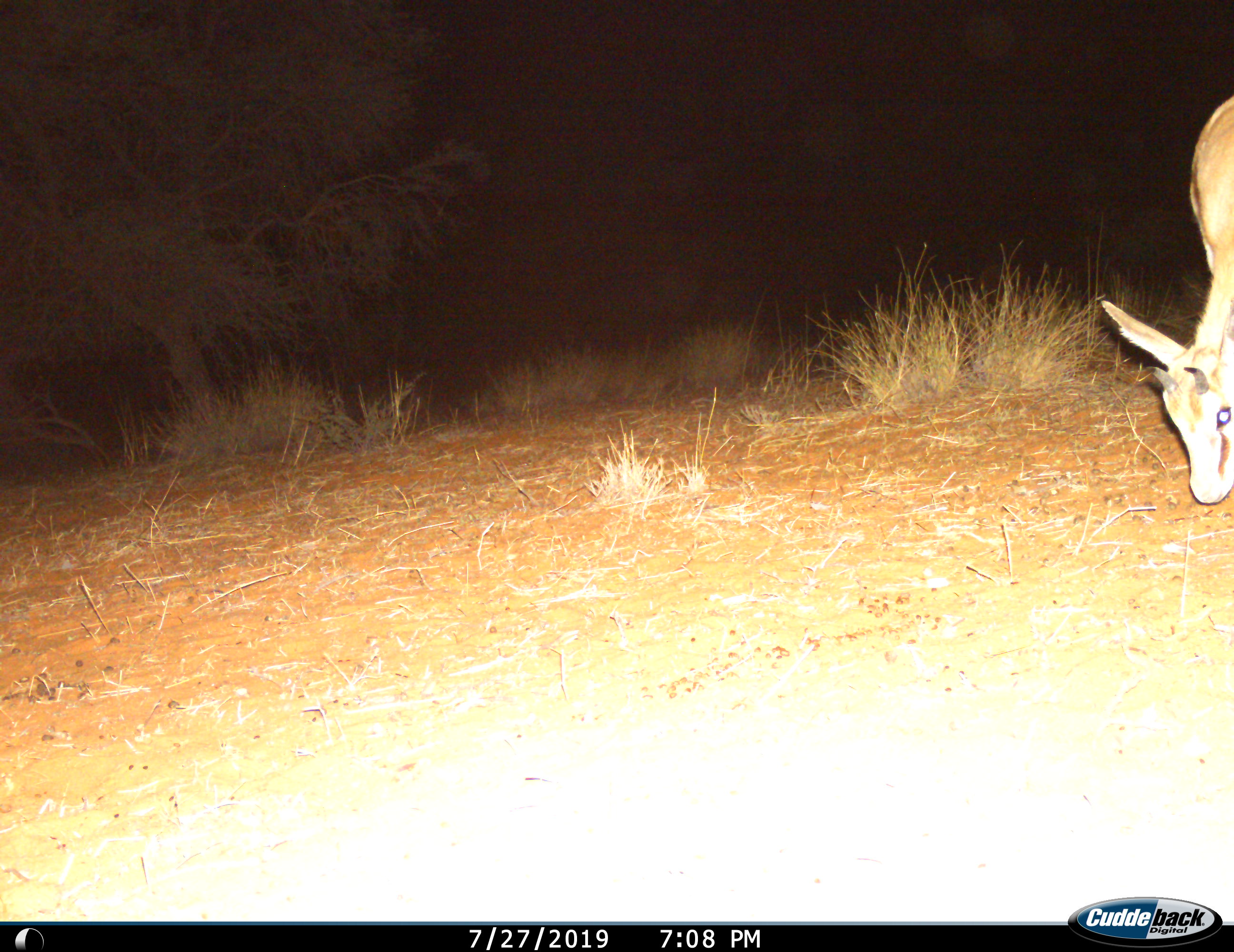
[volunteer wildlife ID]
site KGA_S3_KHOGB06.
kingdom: Animalia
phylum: Chordata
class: Mammalia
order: Artiodactyla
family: Bovidae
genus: Antidorcas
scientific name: Antidorcas marsupialis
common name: springbok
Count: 1.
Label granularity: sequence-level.